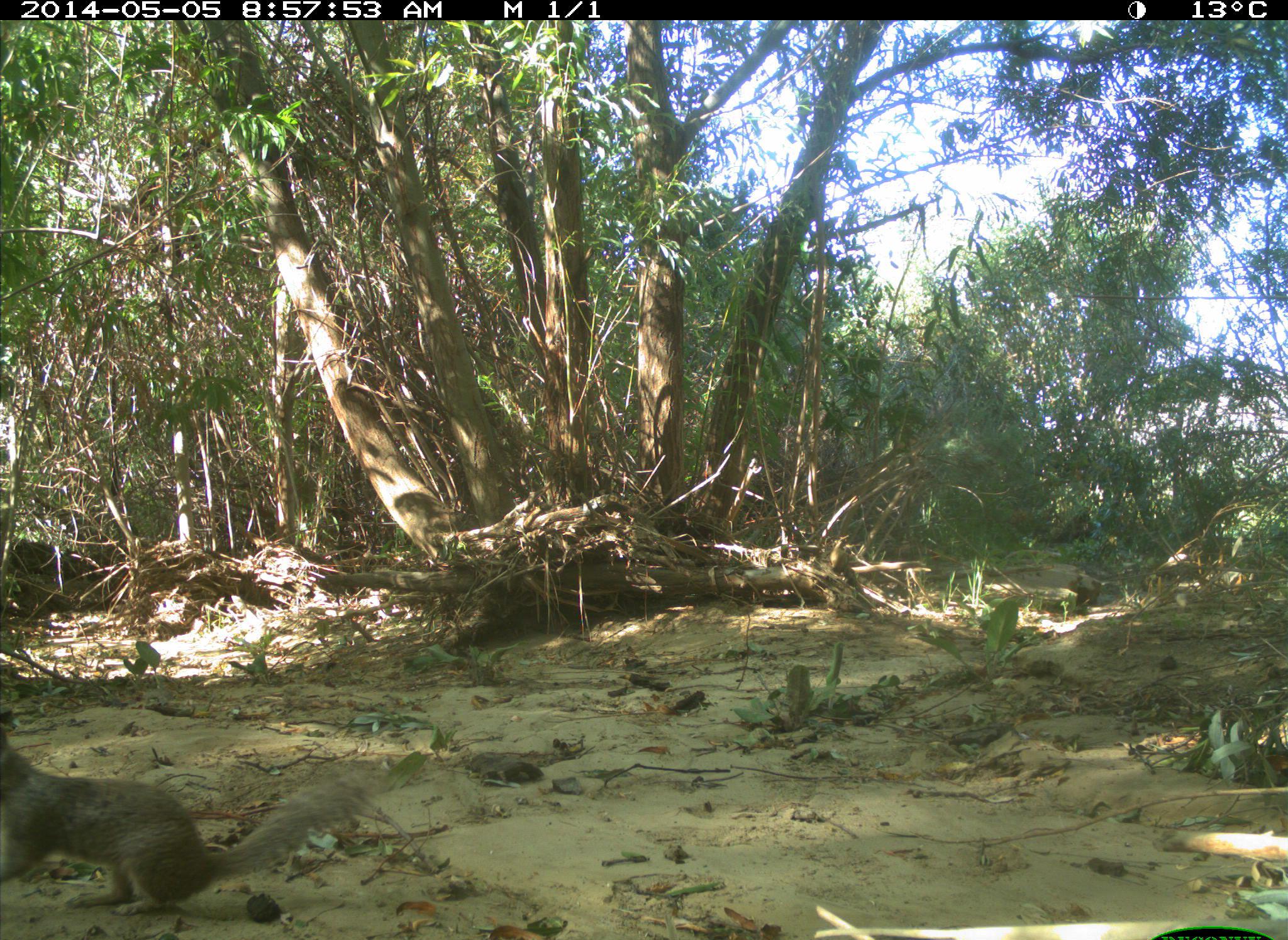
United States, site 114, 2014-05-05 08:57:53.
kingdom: Animalia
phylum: Chordata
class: Mammalia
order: Rodentia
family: Sciuridae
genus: Sciurus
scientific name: Sciurus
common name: squirrel